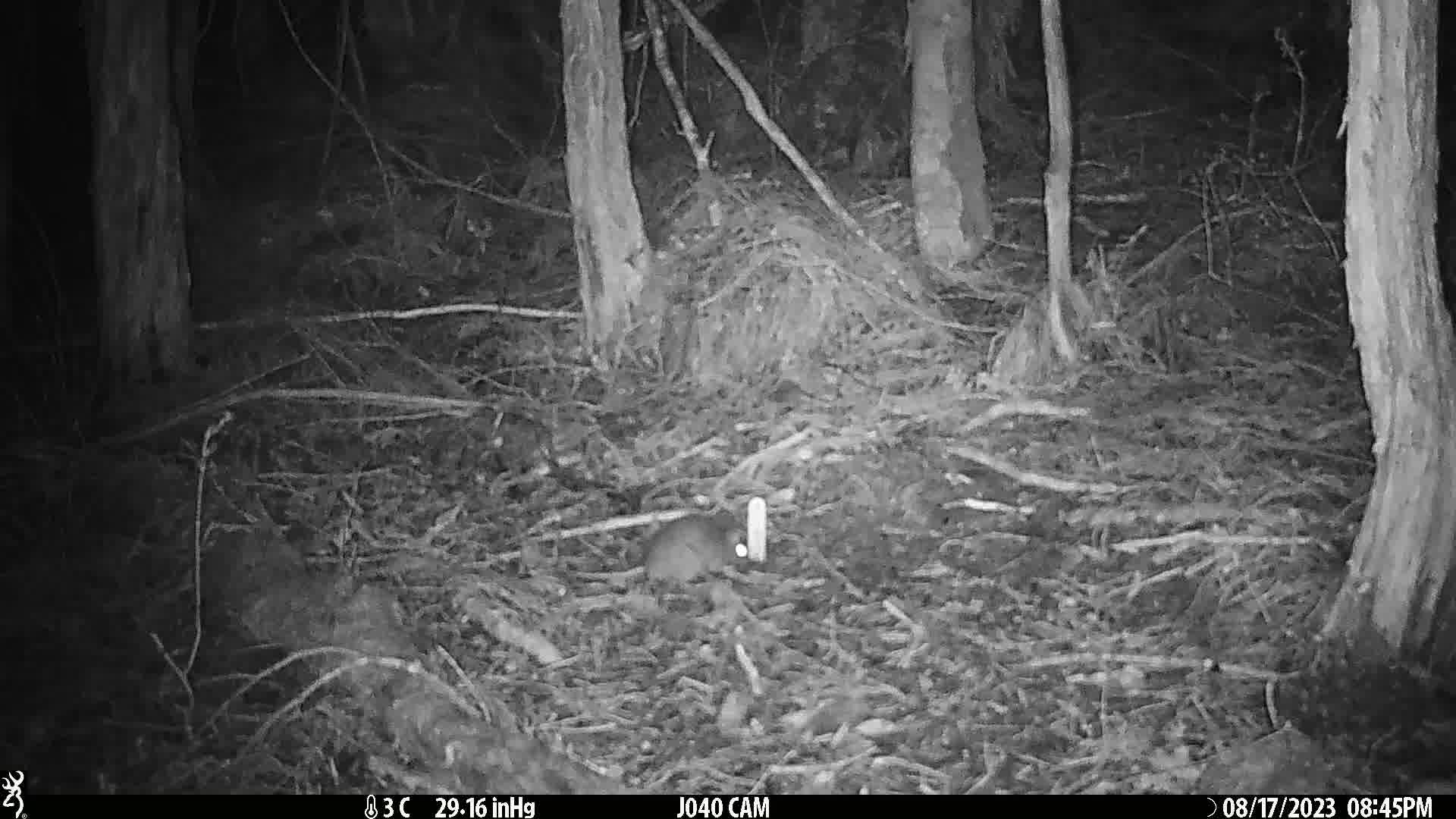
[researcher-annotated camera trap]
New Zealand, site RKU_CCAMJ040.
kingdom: Animalia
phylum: Chordata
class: Mammalia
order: Rodentia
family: Muridae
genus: Rattus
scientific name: Rattus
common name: rat